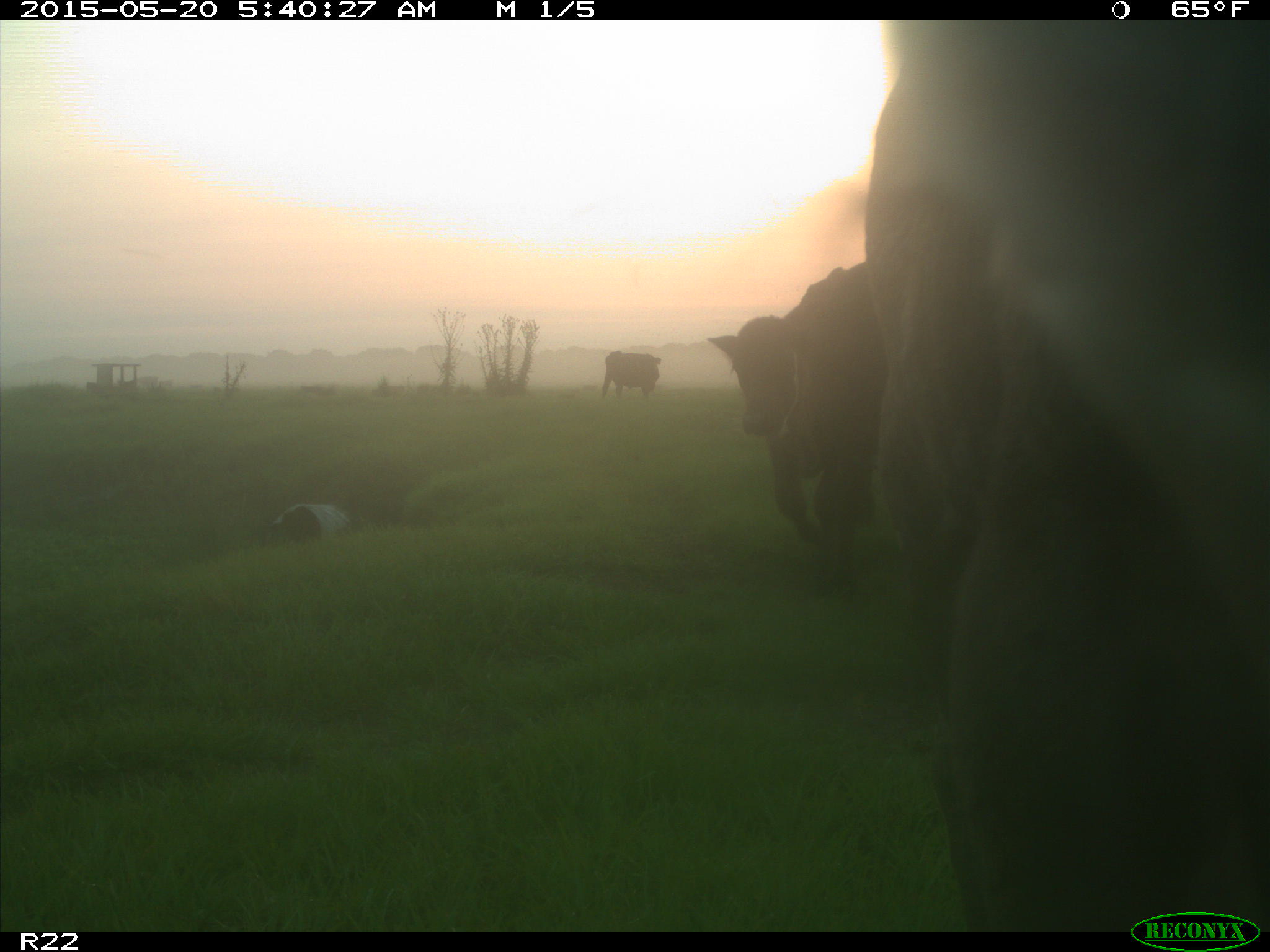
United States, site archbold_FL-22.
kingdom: Animalia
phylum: Chordata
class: Mammalia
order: Artiodactyla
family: Bovidae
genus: Bos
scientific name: Bos taurus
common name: domestic cow